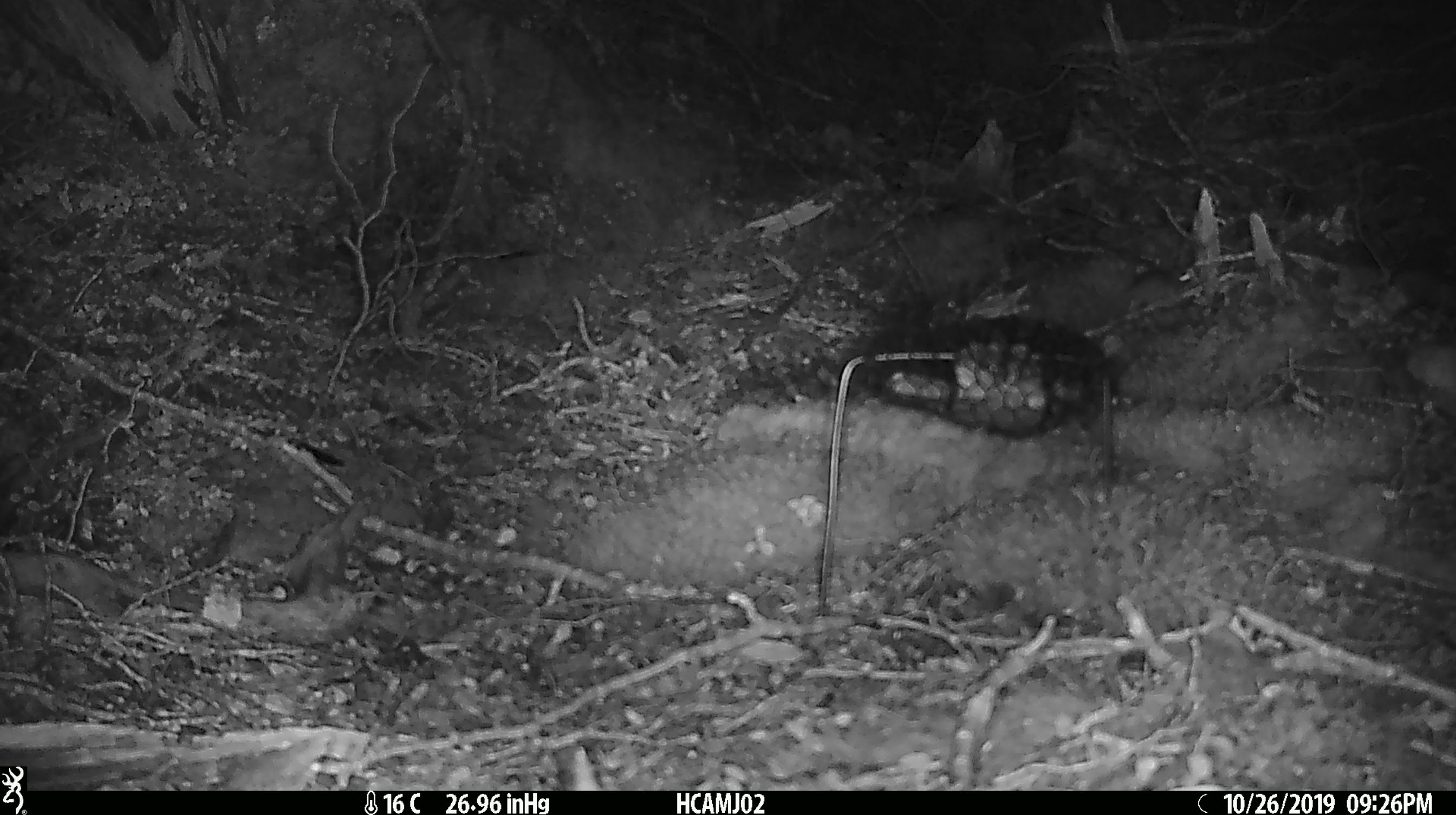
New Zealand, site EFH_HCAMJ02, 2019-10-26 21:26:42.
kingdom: Animalia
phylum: Chordata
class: Mammalia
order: Rodentia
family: Muridae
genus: Mus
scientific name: Mus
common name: mouse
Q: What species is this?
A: Mouse (Mus).